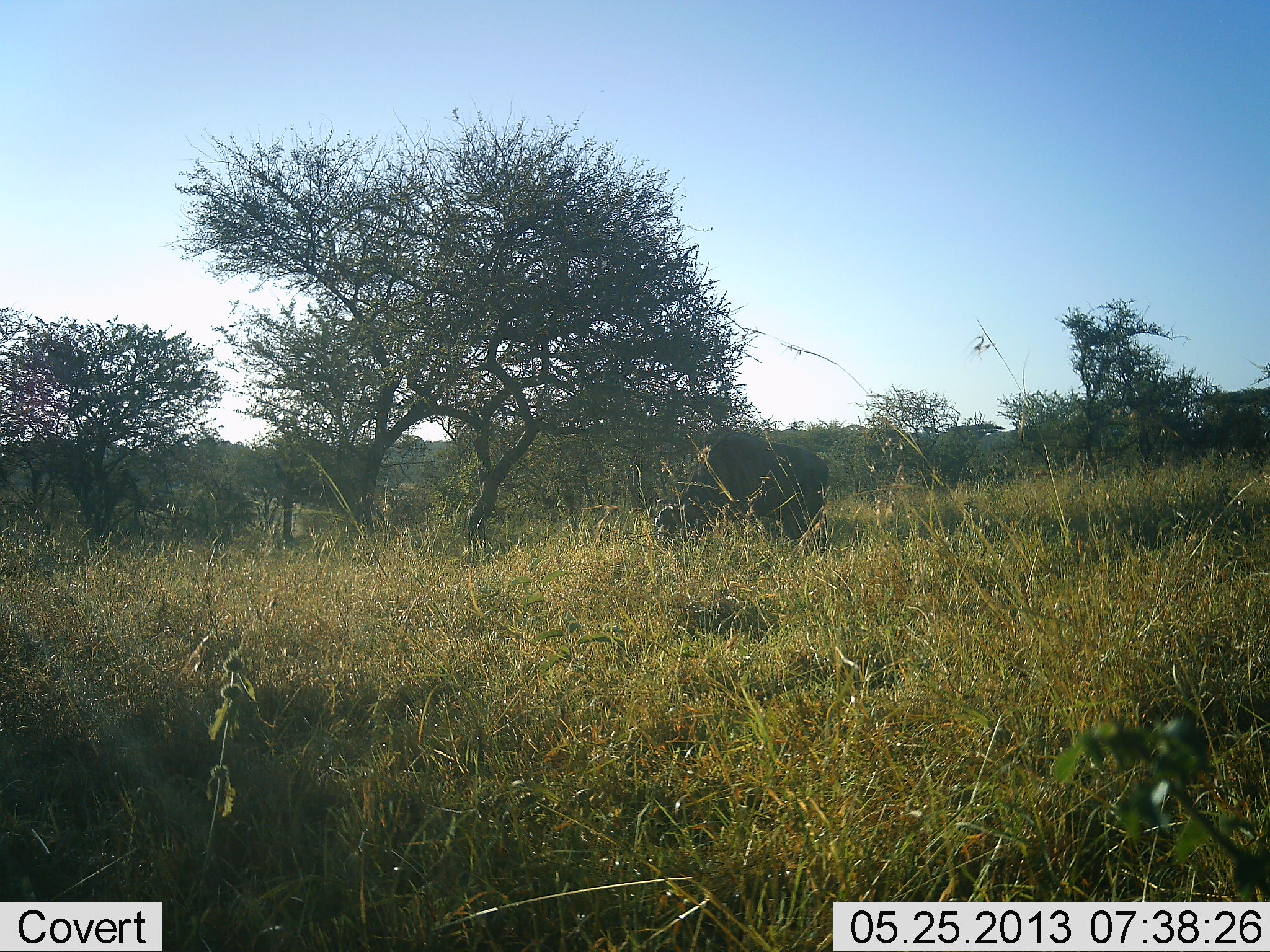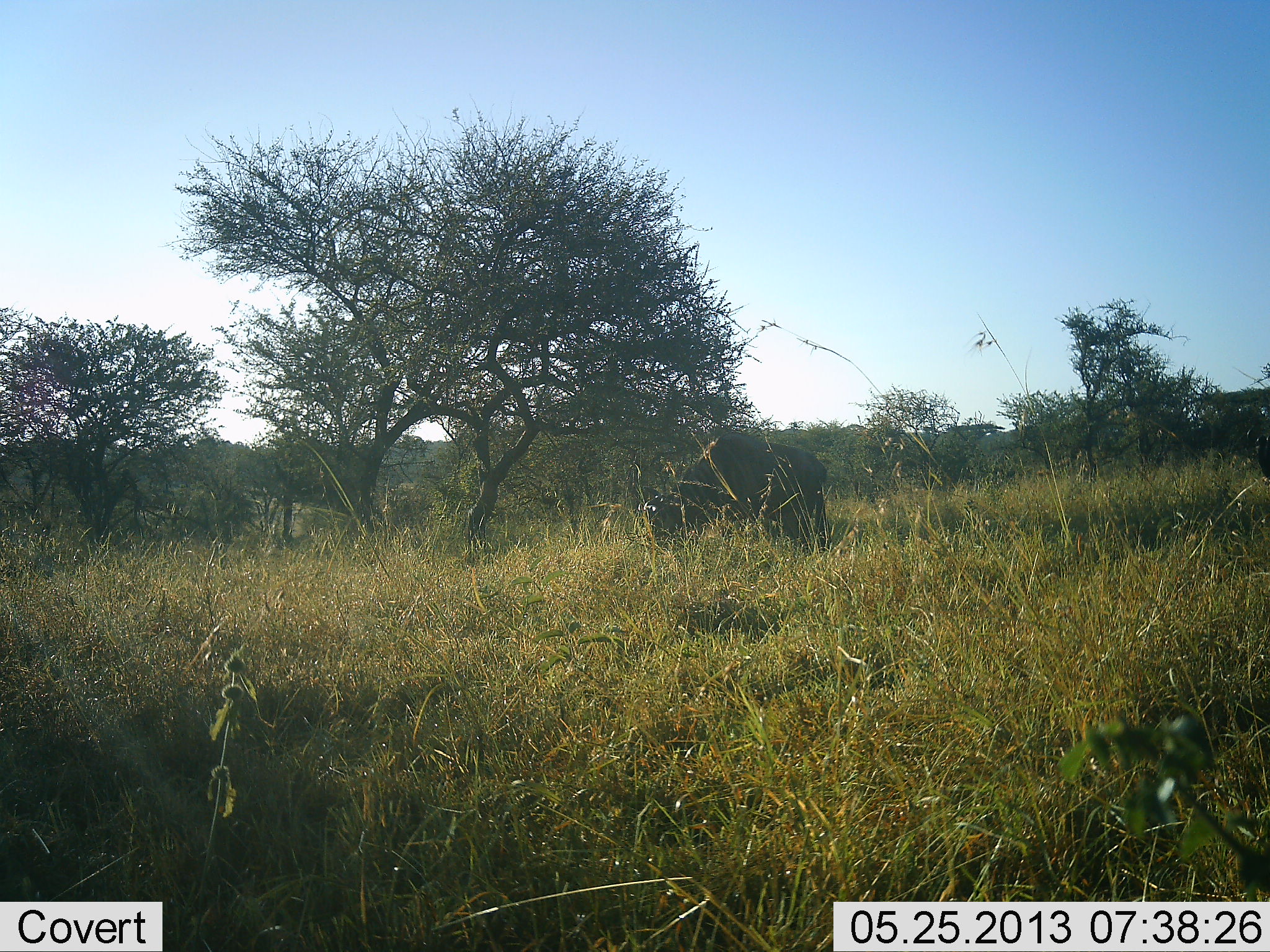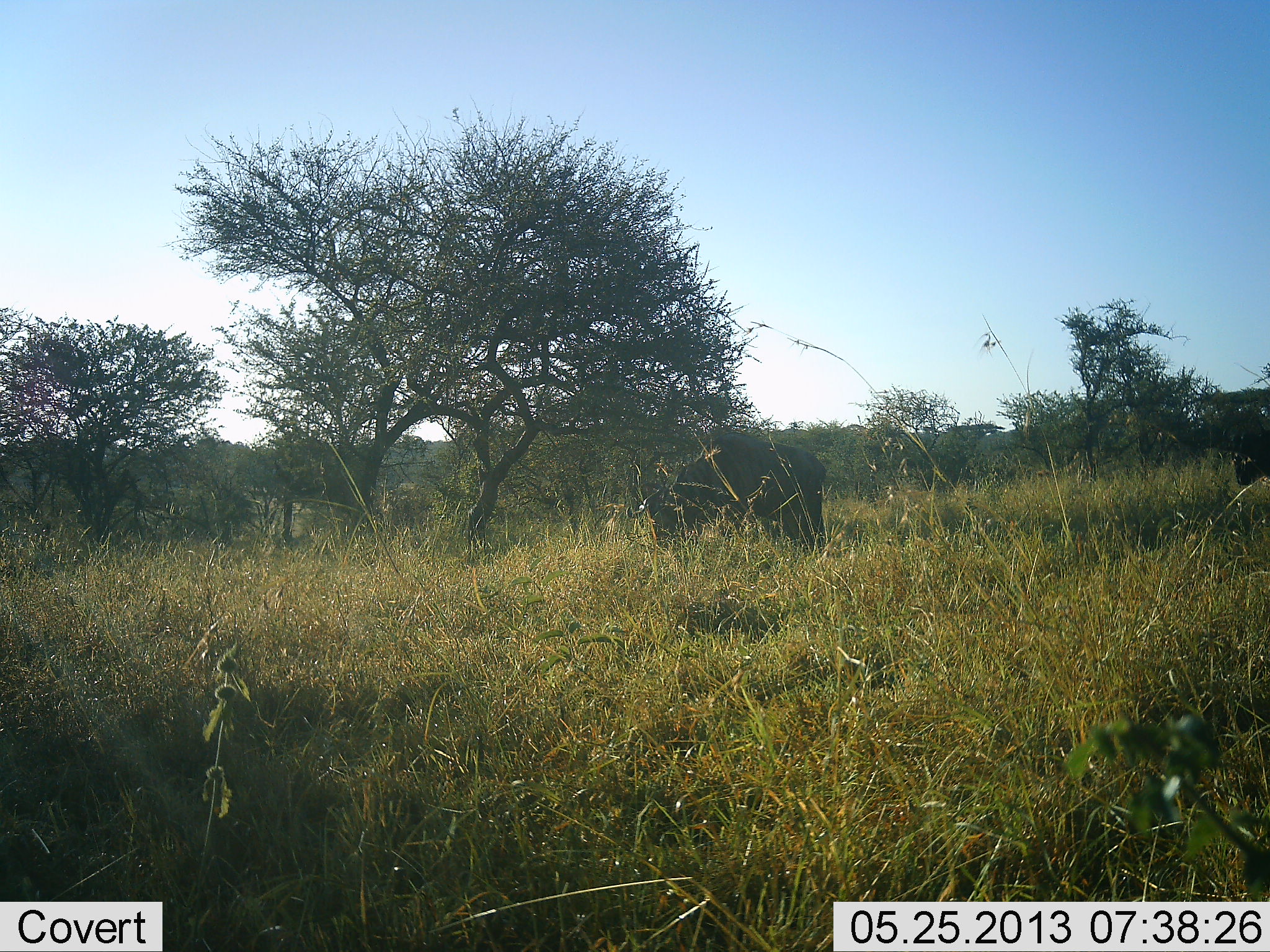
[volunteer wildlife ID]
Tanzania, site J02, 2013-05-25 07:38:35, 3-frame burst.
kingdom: Animalia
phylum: Chordata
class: Mammalia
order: Artiodactyla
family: Bovidae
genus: Syncerus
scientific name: Syncerus caffer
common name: cape buffalo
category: buffalo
Buffalo (cape buffalo) (Syncerus caffer), count 2. Behavior (volunteer vote fractions): standing 39%, resting 0%, moving 28%, interacting 0%. Young present (vote fraction): 0%. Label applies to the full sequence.